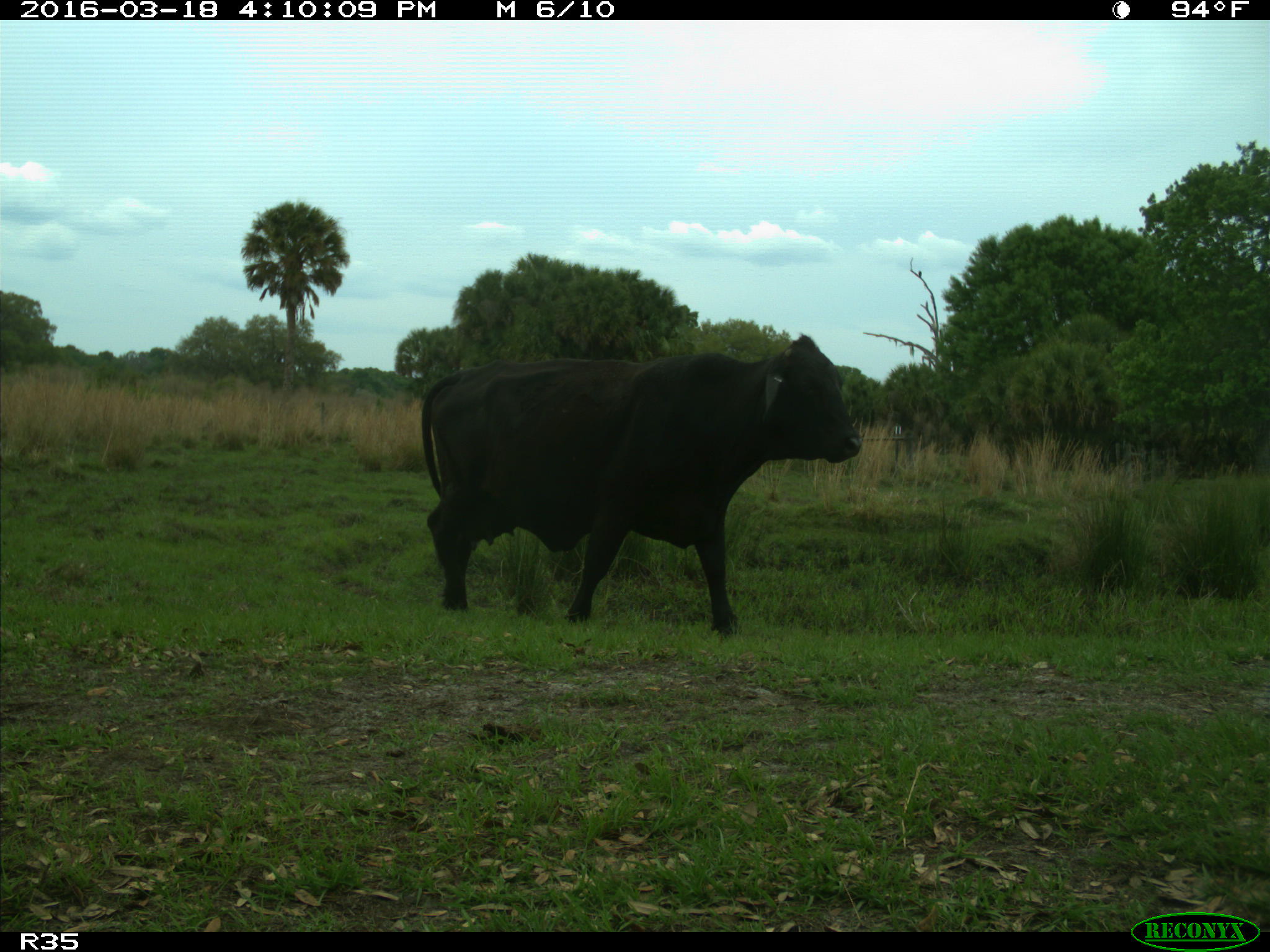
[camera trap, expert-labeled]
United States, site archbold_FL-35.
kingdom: Animalia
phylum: Chordata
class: Mammalia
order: Artiodactyla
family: Bovidae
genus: Bos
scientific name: Bos taurus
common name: domestic cow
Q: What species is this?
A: Bos taurus (domestic cow).